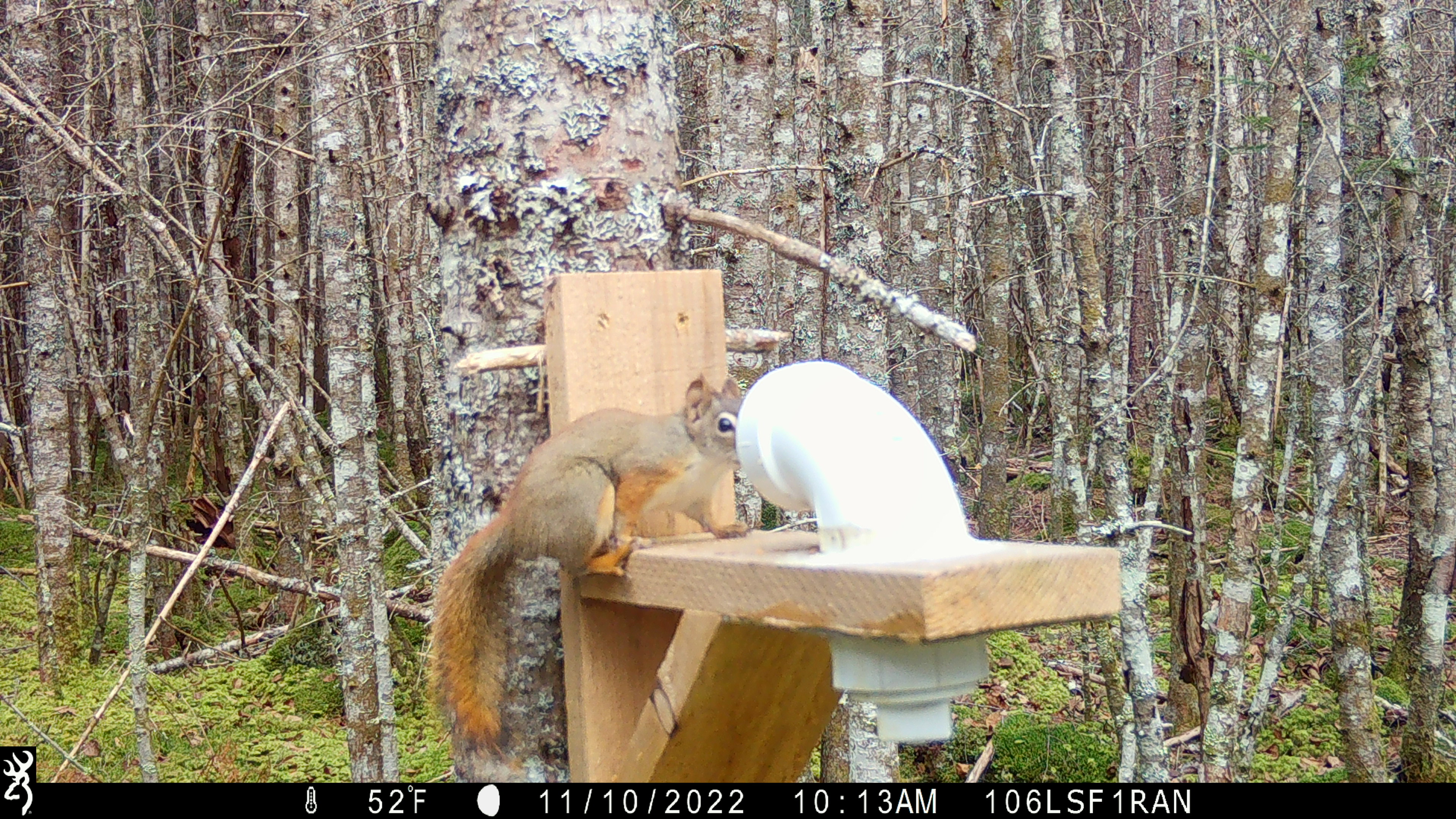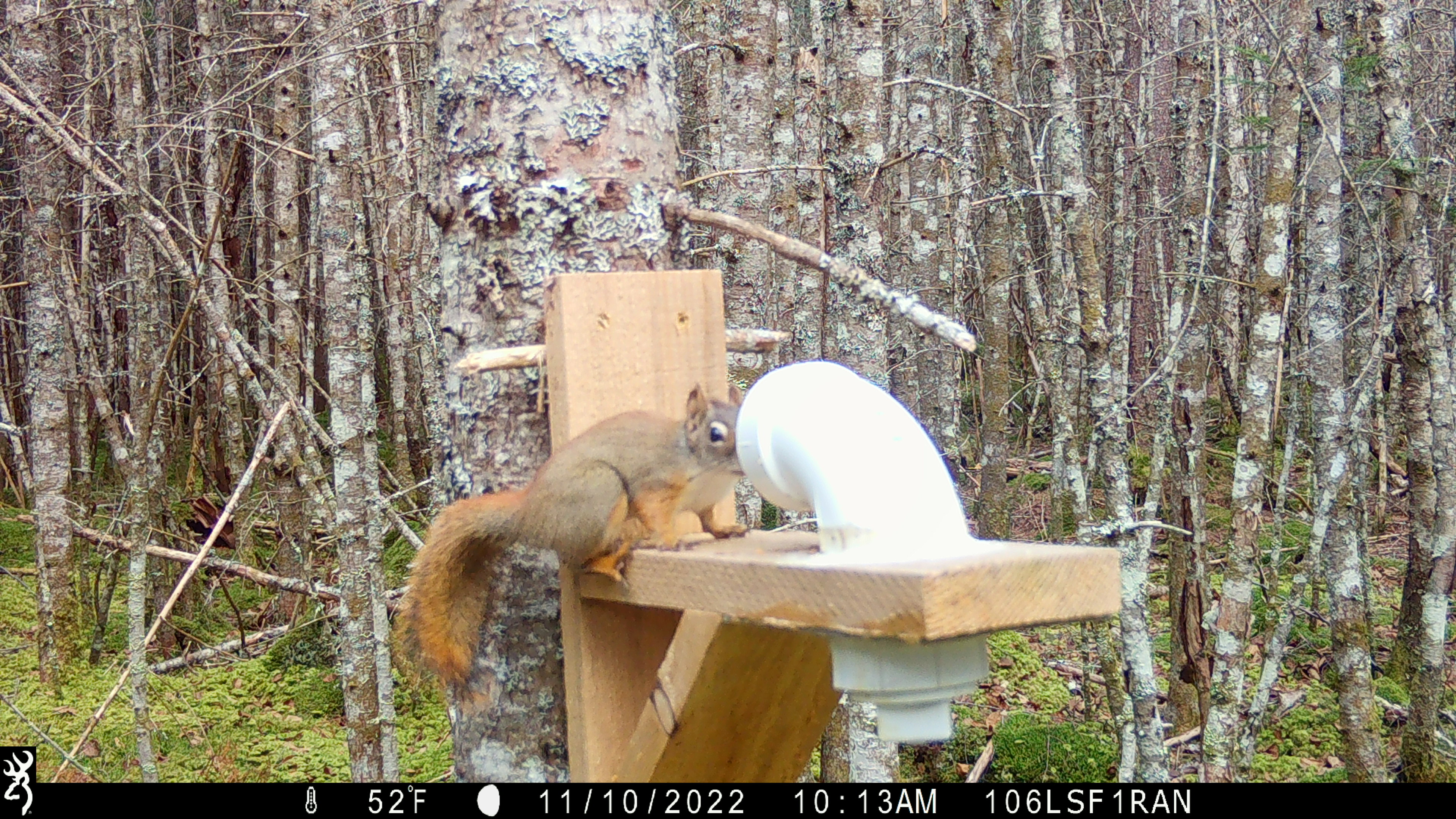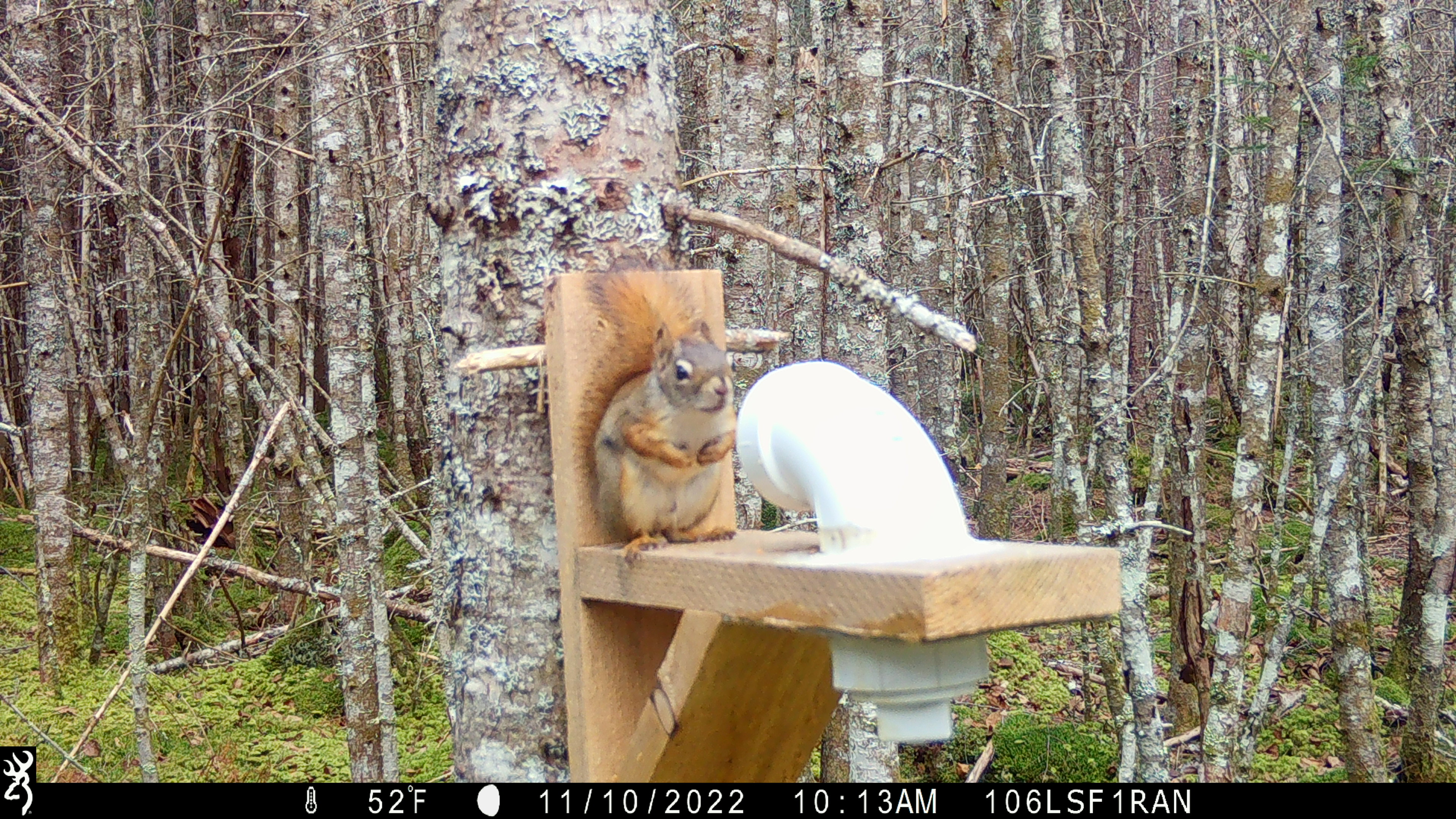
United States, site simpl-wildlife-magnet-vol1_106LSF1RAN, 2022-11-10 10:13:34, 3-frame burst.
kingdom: Animalia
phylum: Chordata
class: Mammalia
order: Rodentia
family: Sciuridae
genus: Tamiasciurus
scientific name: Tamiasciurus hudsonicus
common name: red squirrel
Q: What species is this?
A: Red squirrel (Tamiasciurus hudsonicus).